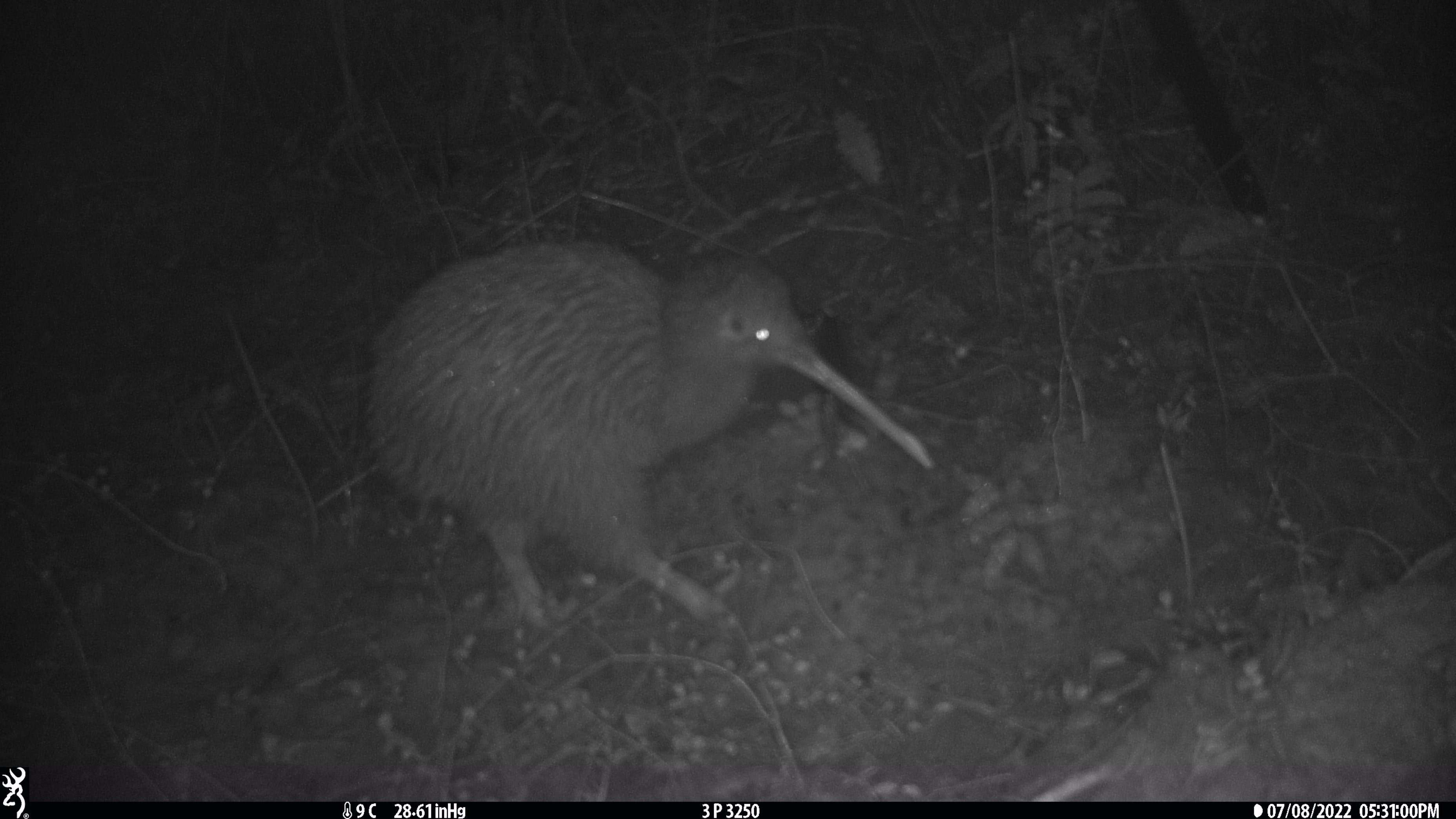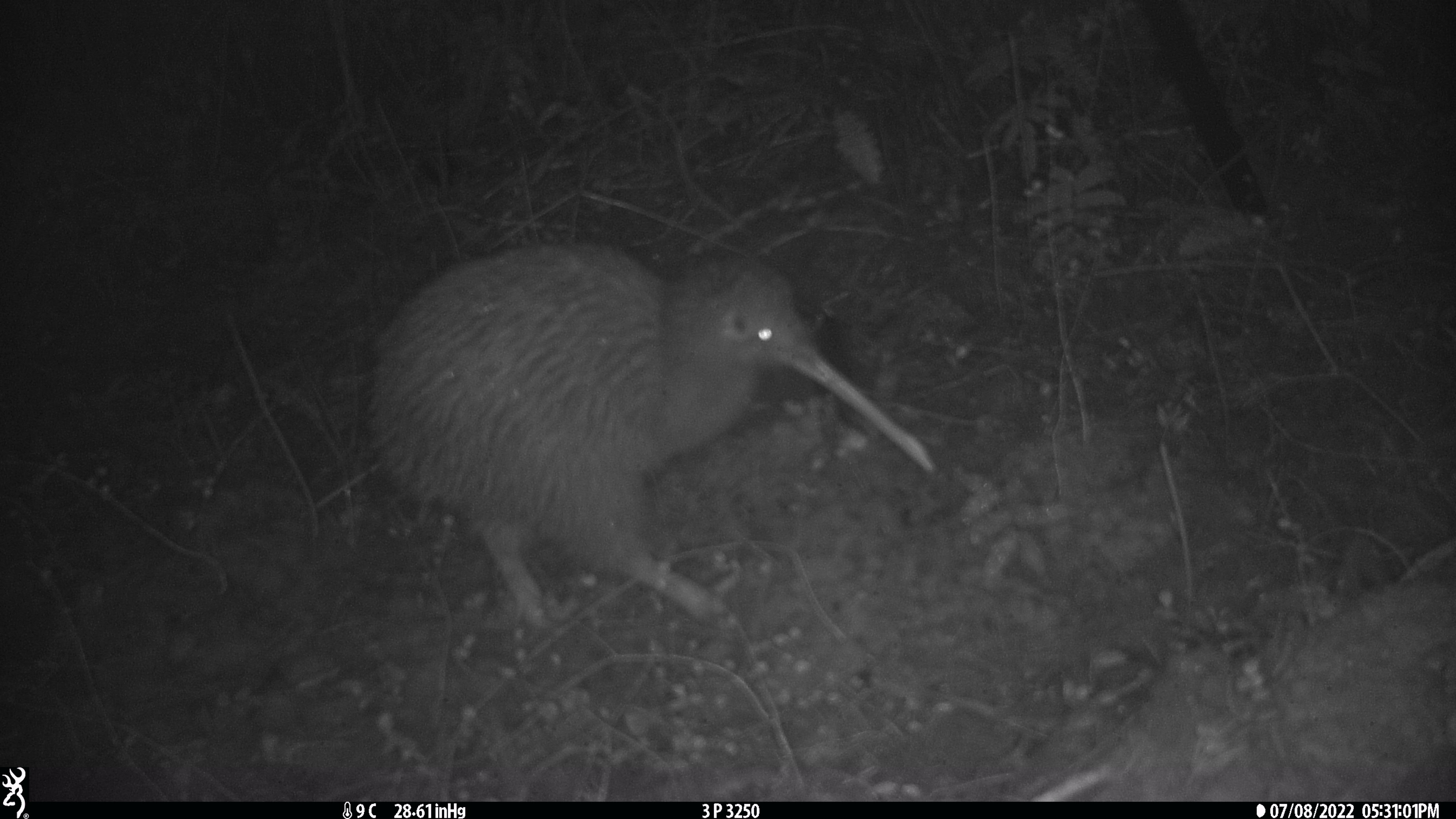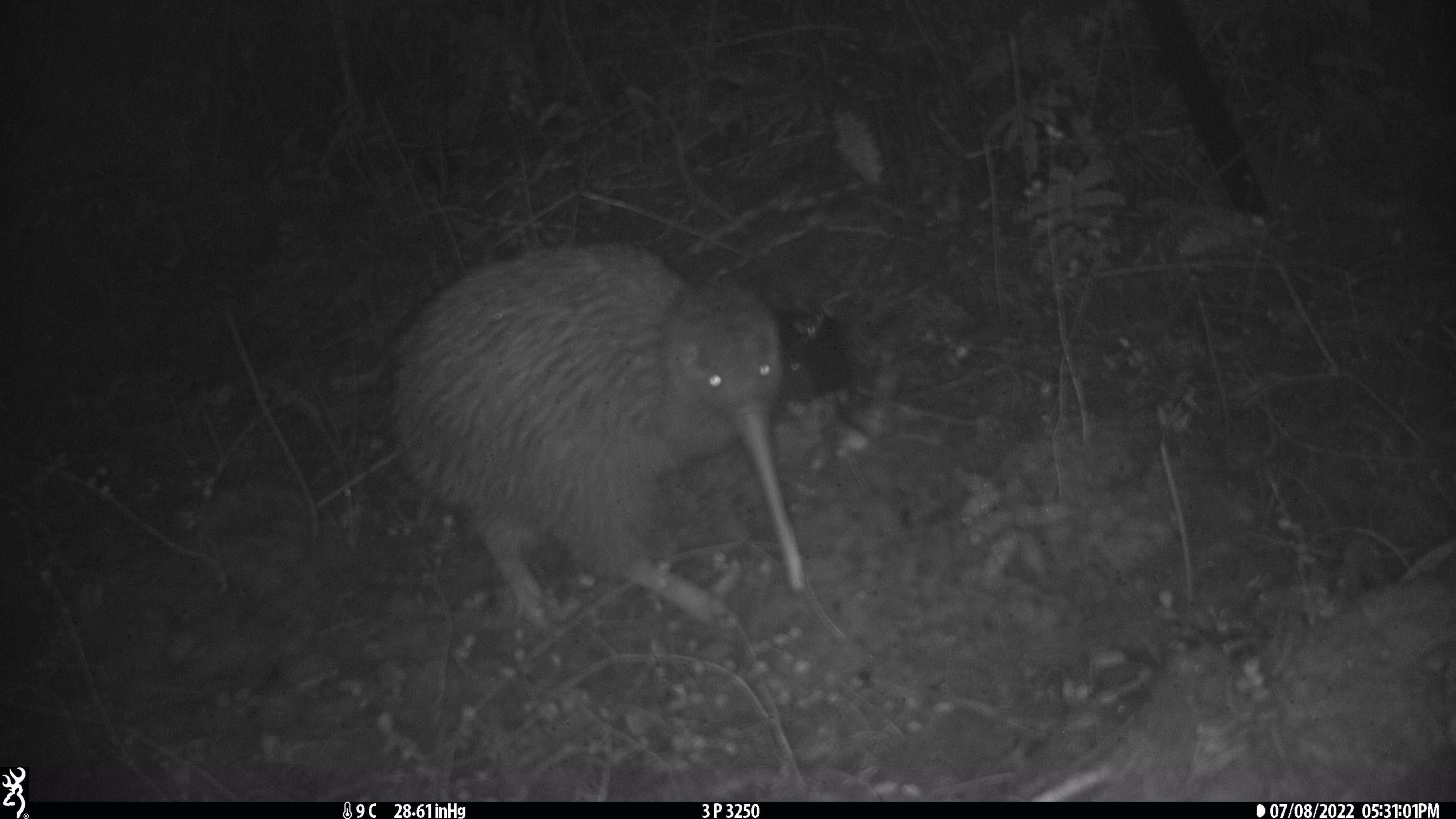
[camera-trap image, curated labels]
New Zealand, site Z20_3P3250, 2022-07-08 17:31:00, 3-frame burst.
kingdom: Animalia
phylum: Chordata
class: Aves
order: Apterygiformes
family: Apterygidae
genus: Apteryx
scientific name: Apteryx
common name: kiwi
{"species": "kiwi (Apteryx)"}